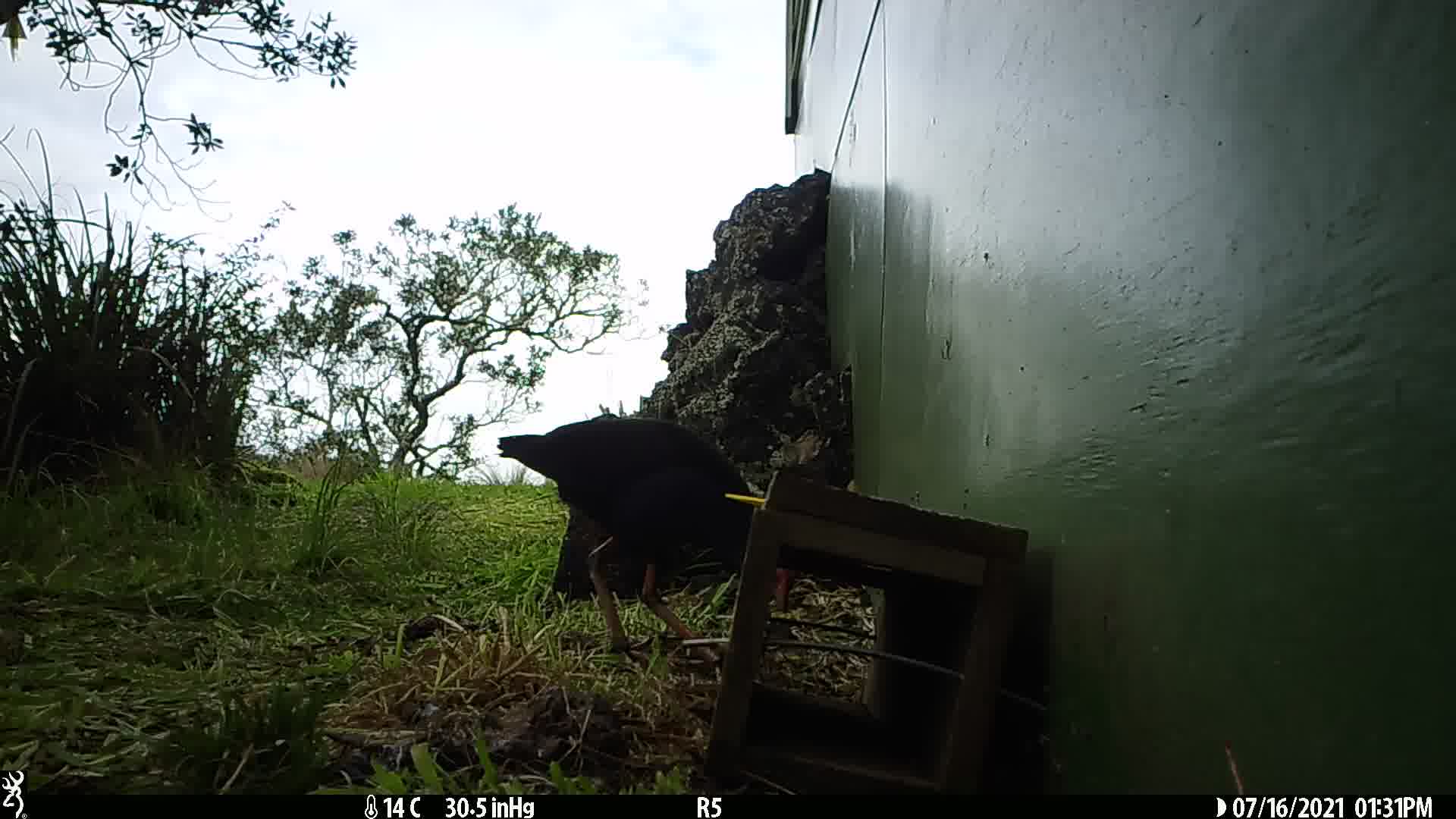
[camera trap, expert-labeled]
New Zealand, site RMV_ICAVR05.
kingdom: Animalia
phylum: Chordata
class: Aves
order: Gruiformes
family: Rallidae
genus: Porphyrio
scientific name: Porphyrio melanotus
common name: australasian swamphen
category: pukeko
Pukeko (australasian swamphen) (Porphyrio melanotus).